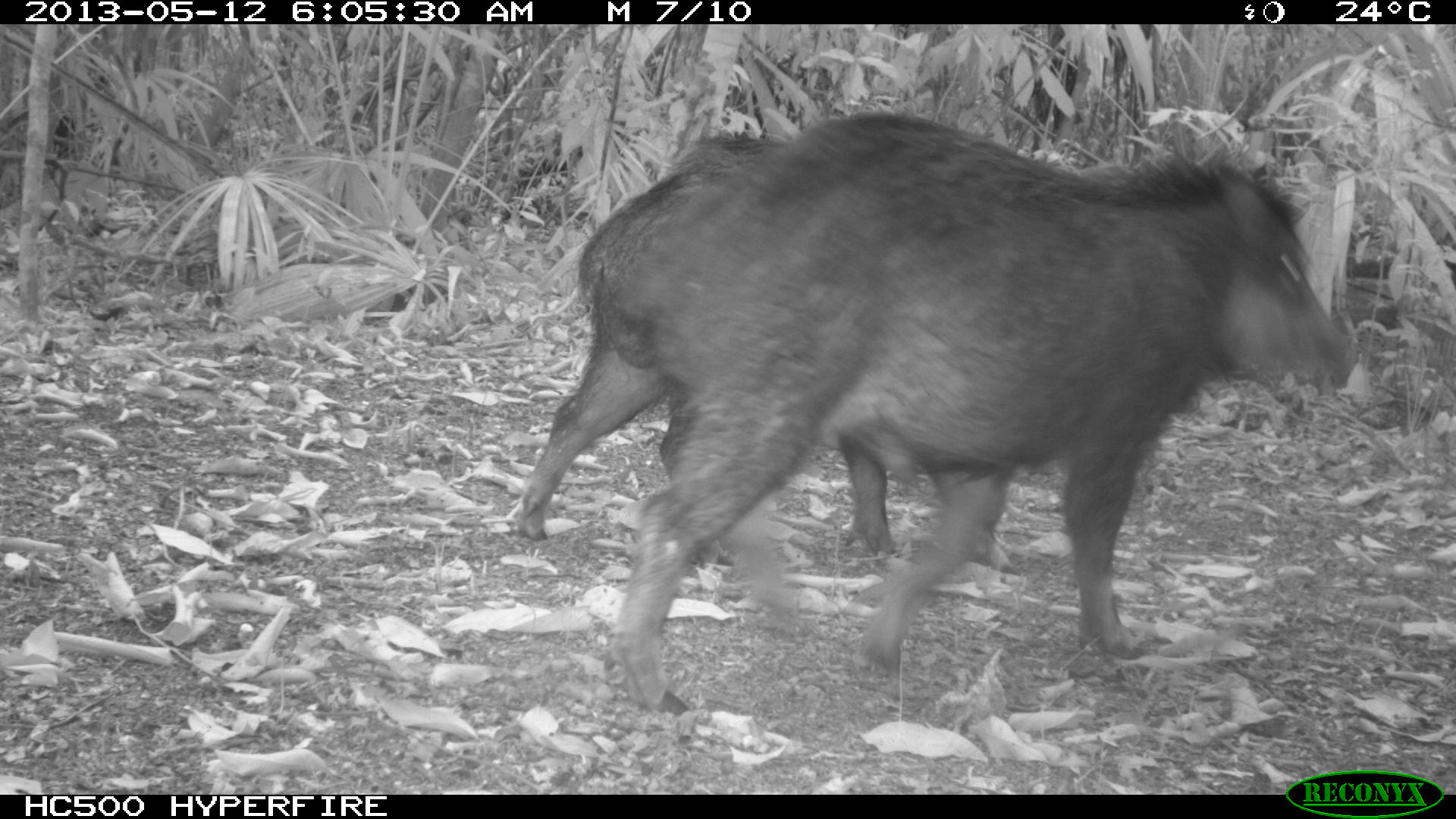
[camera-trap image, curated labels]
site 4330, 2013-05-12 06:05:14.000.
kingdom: Animalia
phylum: Chordata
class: Mammalia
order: Artiodactyla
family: Tayassuidae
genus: Tayassu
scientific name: Tayassu pecari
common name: white-lipped peccary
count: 2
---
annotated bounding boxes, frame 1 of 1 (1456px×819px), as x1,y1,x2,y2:
tayassu pecari: 615,108,1356,712; 510,129,1019,573